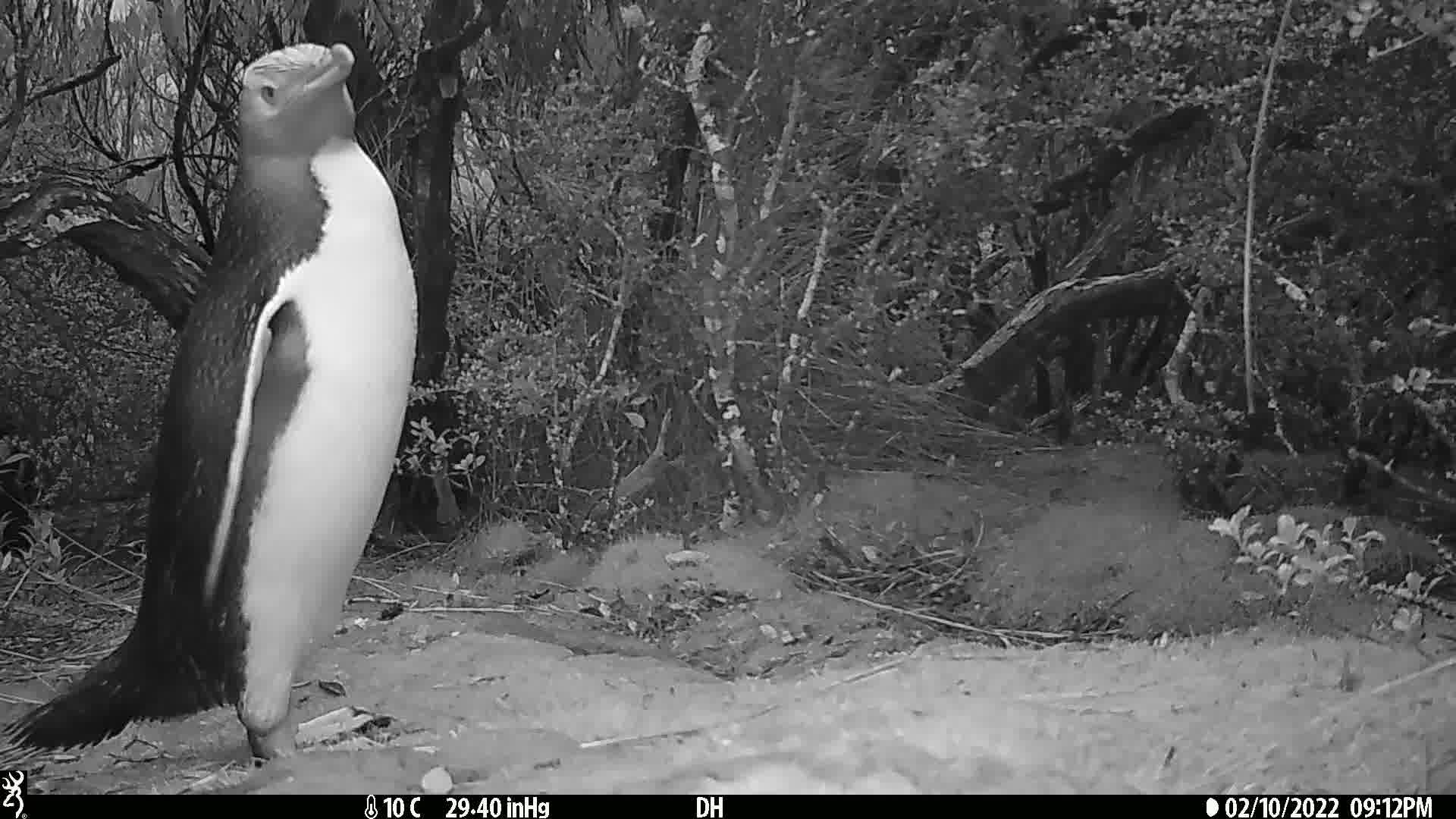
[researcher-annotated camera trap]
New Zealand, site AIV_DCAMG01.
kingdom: Animalia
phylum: Chordata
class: Aves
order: Sphenisciformes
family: Spheniscidae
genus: Megadyptes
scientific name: Megadyptes antipodes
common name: yellow-eyed penguin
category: yellow eyed penguin